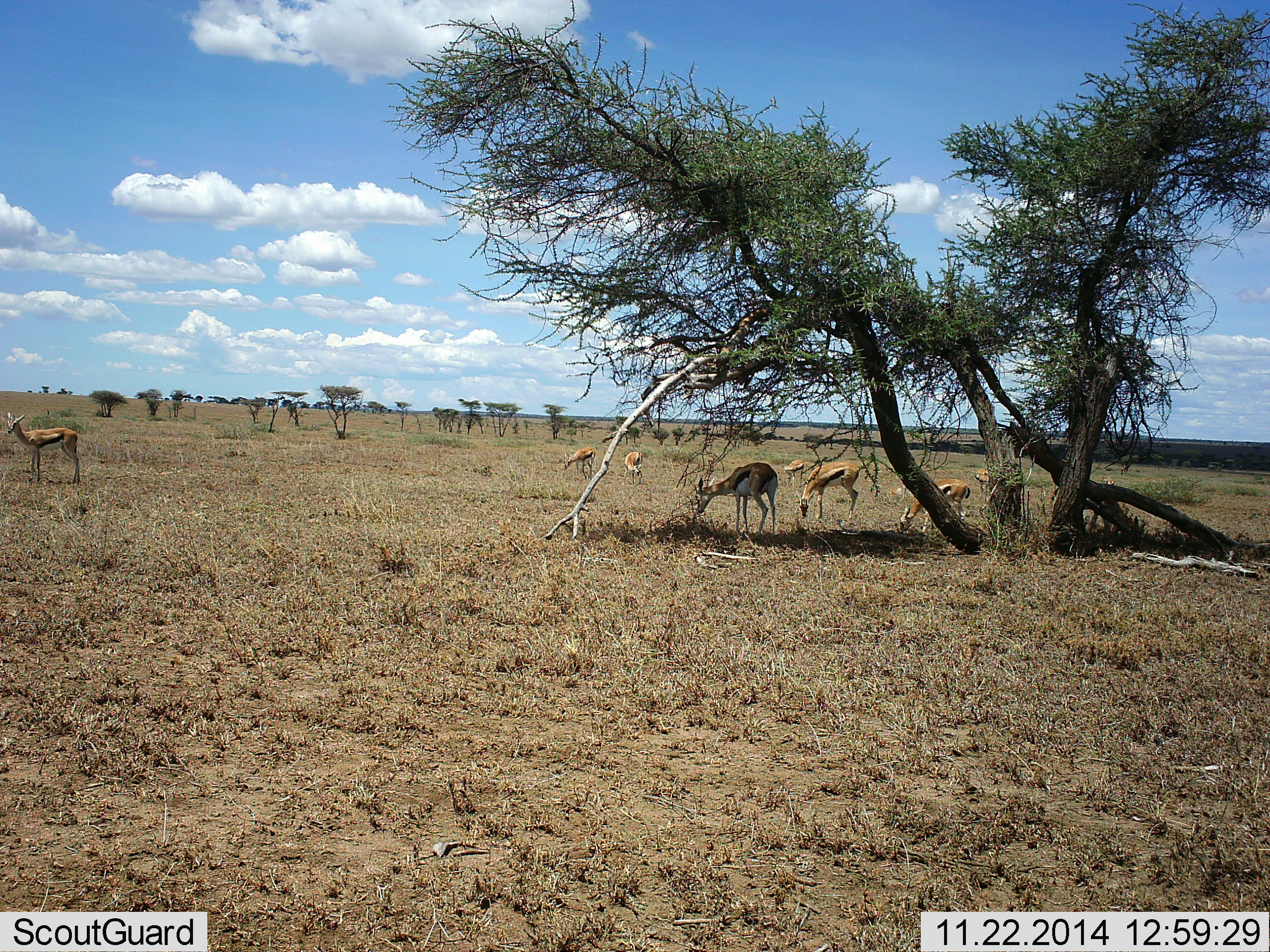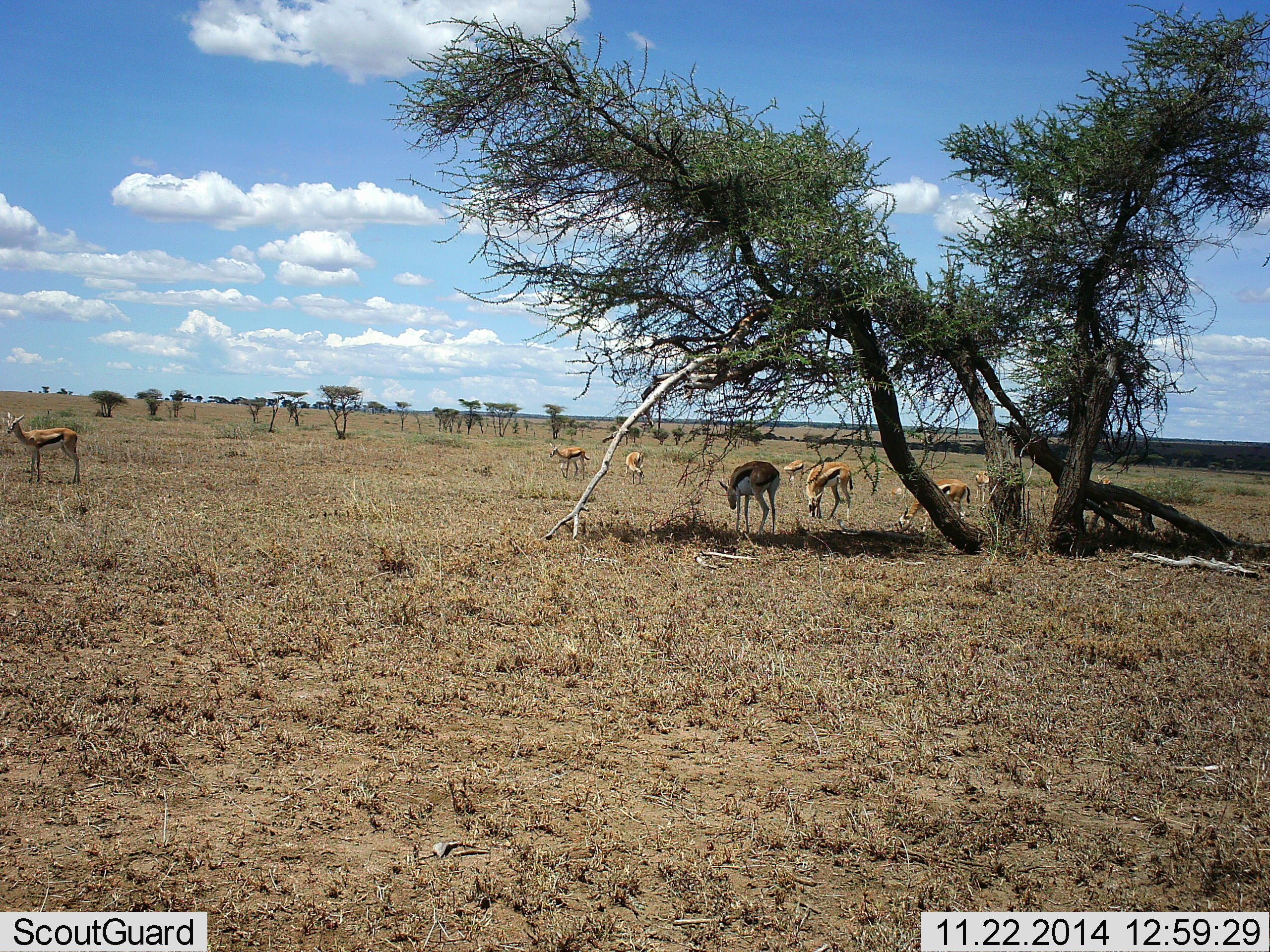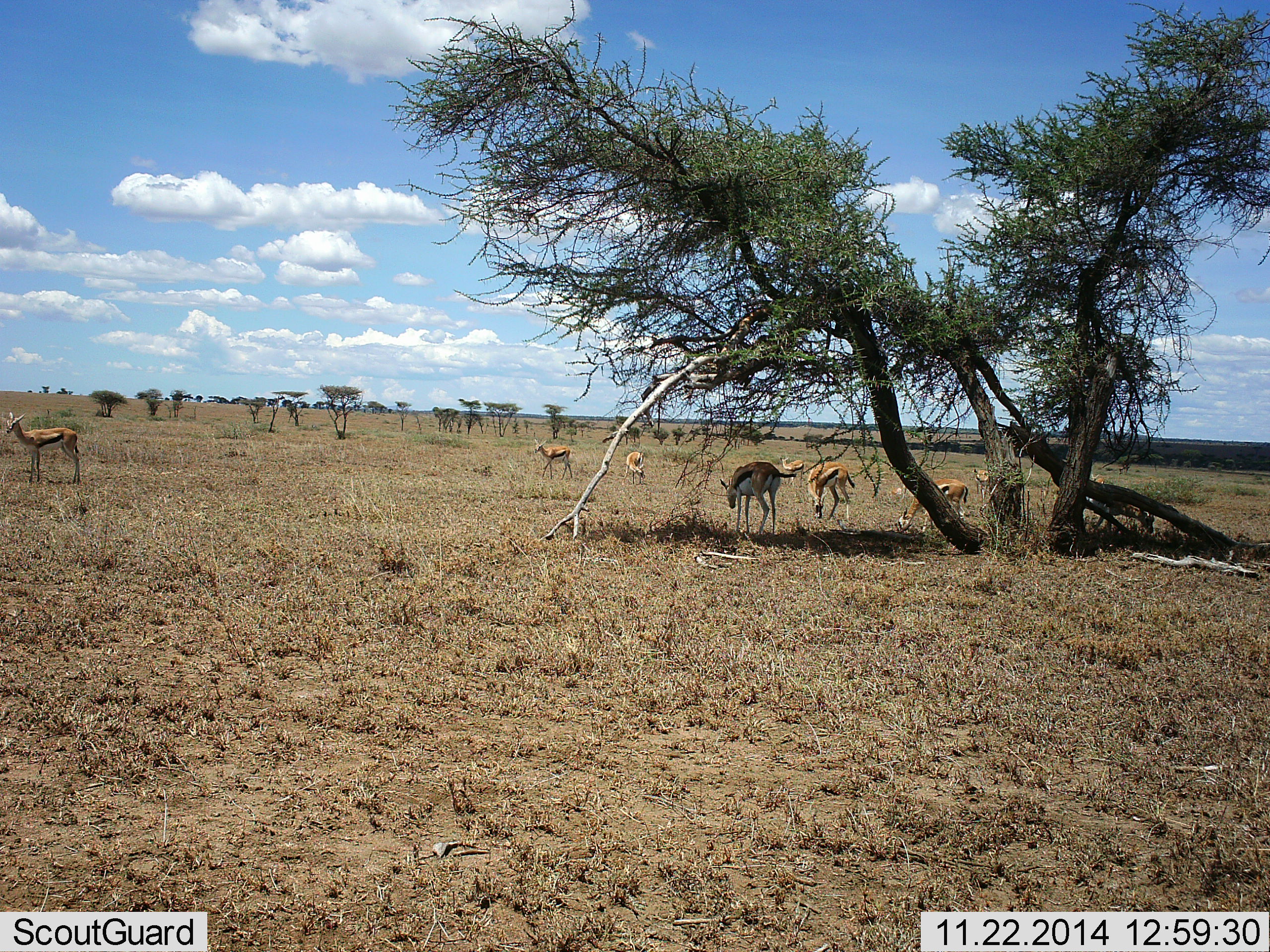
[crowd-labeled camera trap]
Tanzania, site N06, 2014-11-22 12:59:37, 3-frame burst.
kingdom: Animalia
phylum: Chordata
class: Mammalia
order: Artiodactyla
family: Bovidae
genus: Eudorcas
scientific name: Eudorcas thomsonii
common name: thomson's gazelle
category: gazellethomsons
Gazellethomsons (thomson's gazelle) (Eudorcas thomsonii), count 9. Behavior (volunteer vote fractions): standing 70%, resting 0%, moving 40%, interacting 0%. Young present (vote fraction): 0%. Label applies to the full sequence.